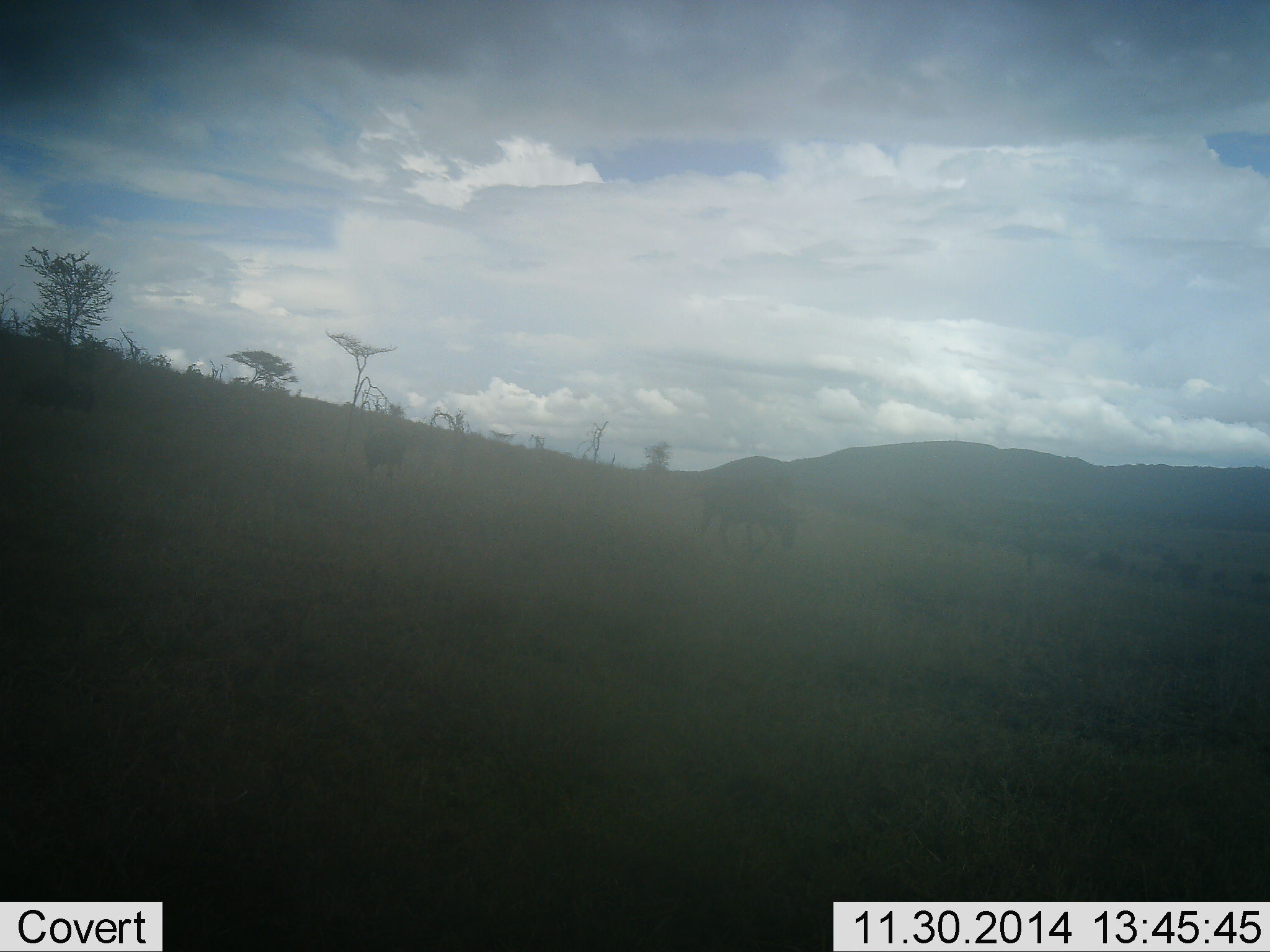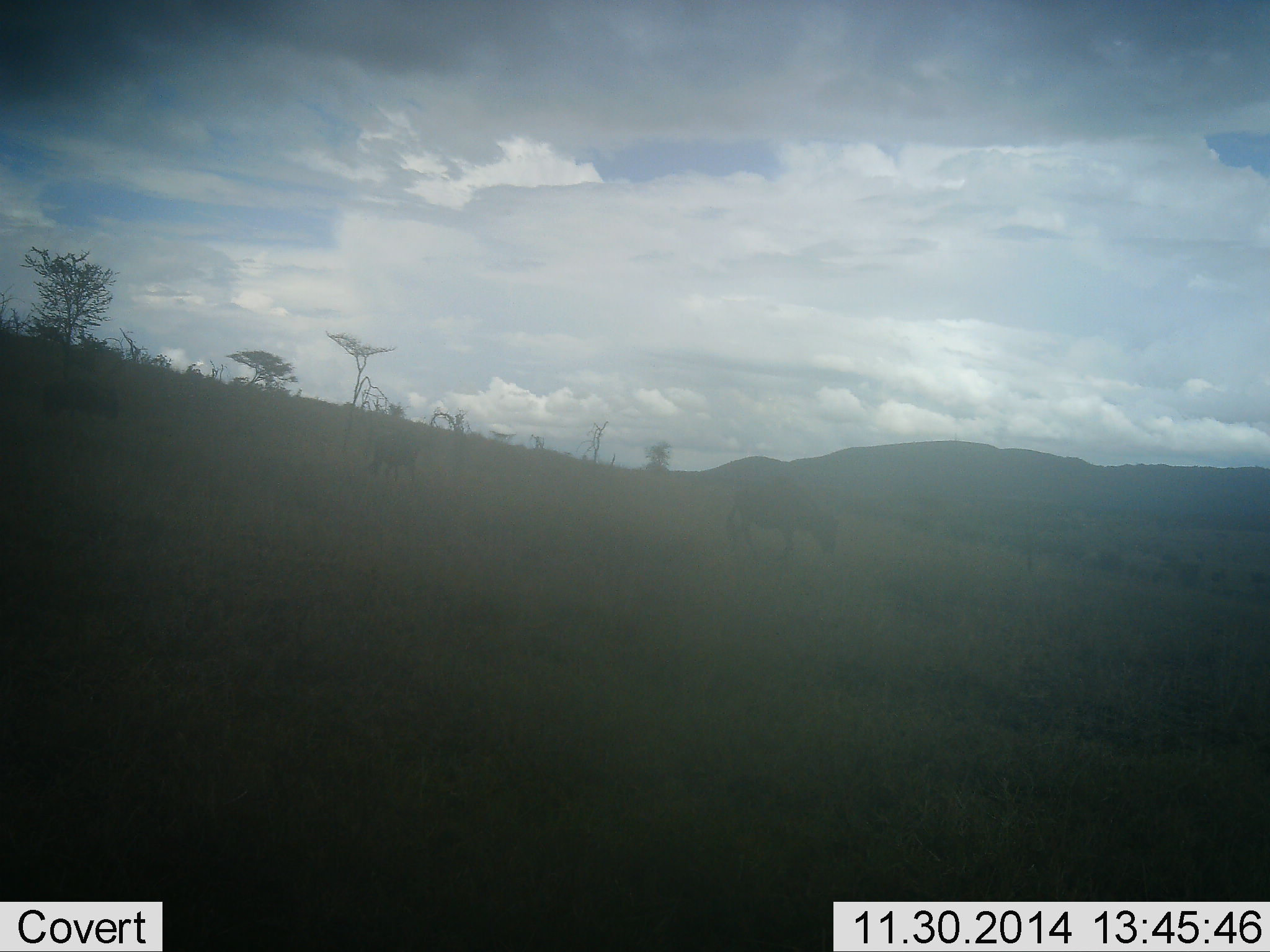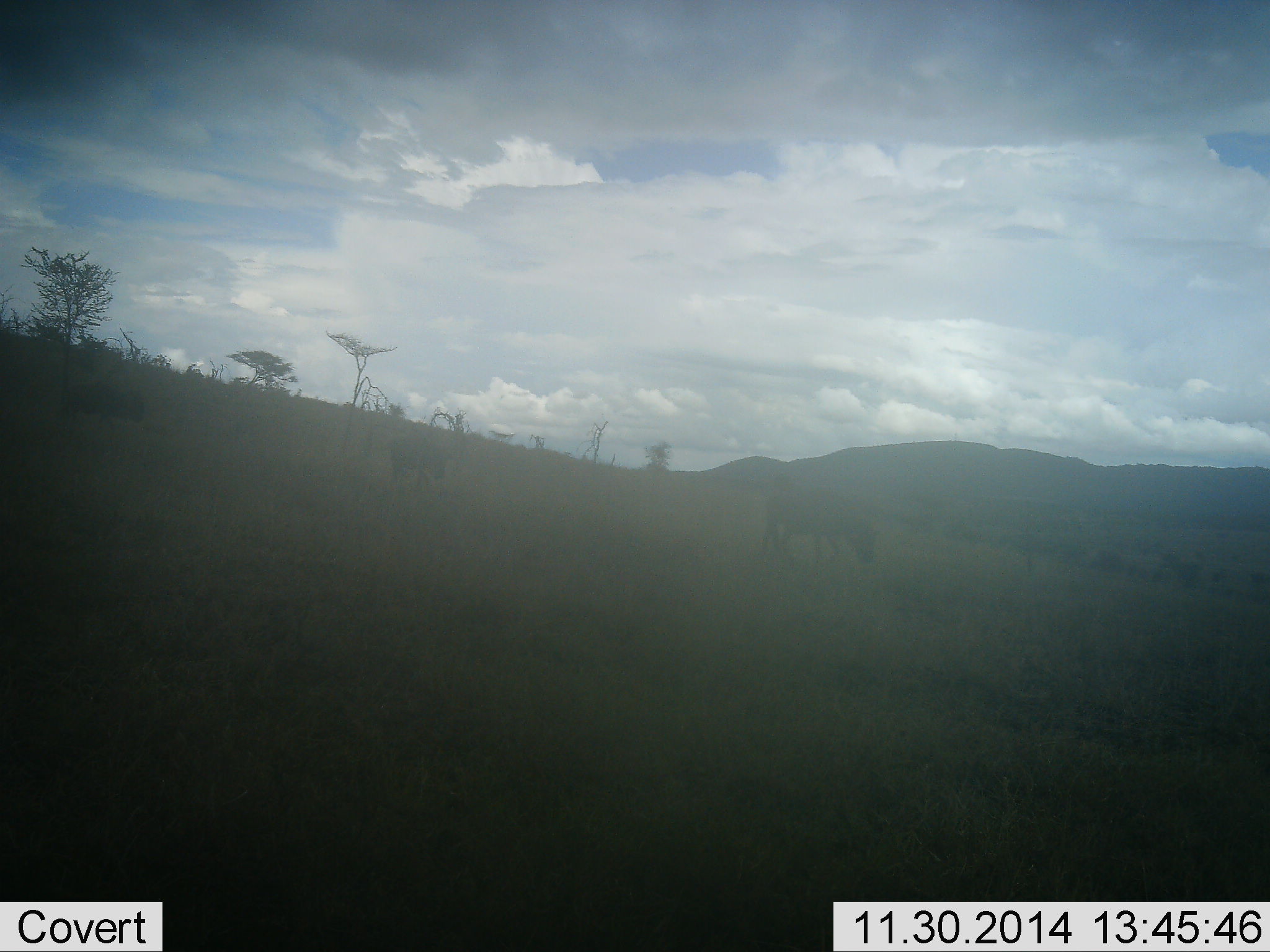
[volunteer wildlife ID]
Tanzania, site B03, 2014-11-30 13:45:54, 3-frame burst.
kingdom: Animalia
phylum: Chordata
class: Mammalia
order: Artiodactyla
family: Bovidae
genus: Connochaetes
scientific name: Connochaetes taurinus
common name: blue wildebeest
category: wildebeest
Wildebeest (blue wildebeest) (Connochaetes taurinus), count 3. Behavior (volunteer vote fractions): standing 0%, resting 0%, moving 89%, interacting 0%. Young present (vote fraction): 11%. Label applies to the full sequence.